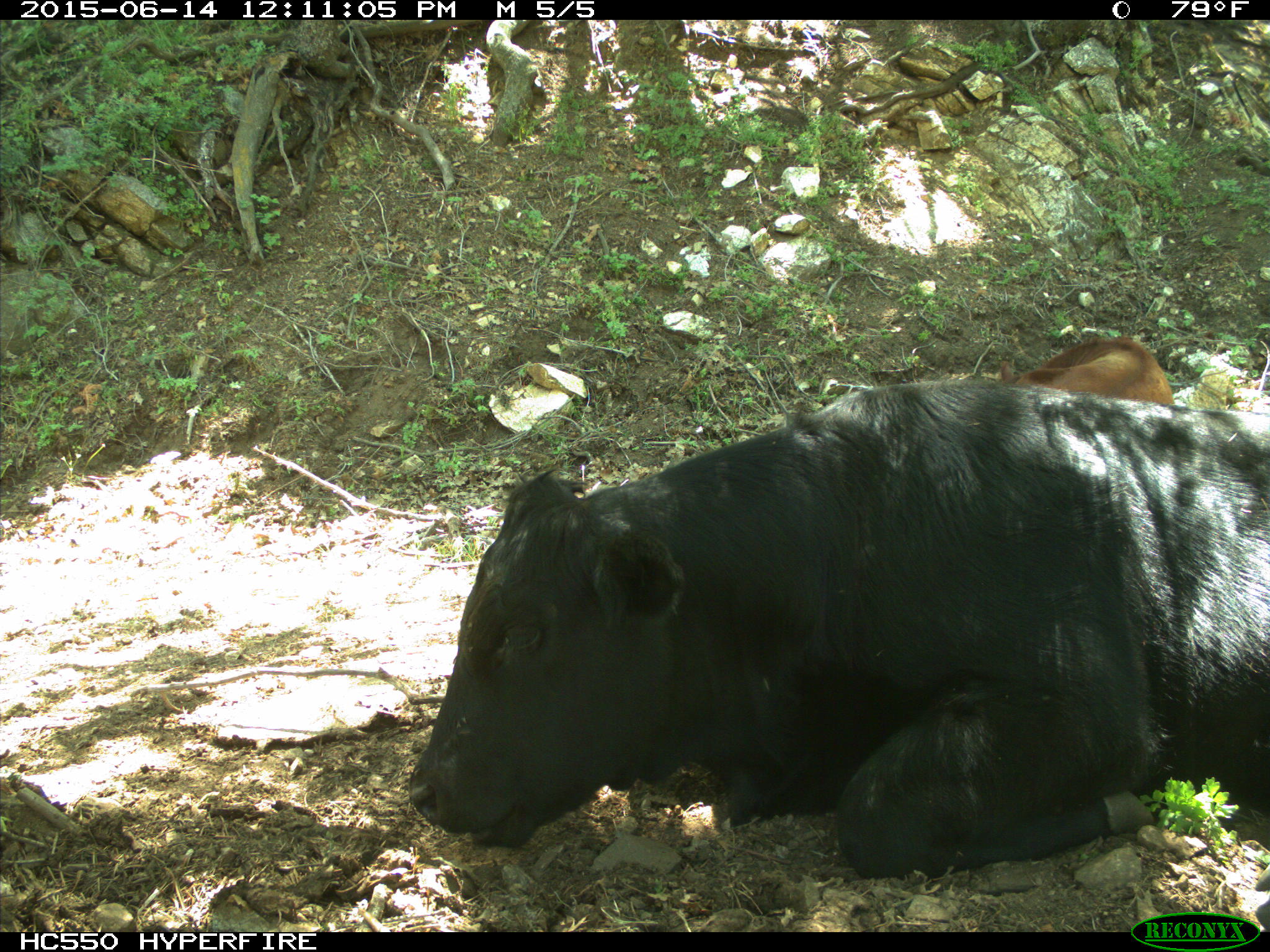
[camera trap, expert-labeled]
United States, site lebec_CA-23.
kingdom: Animalia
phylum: Chordata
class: Mammalia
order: Artiodactyla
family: Bovidae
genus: Bos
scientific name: Bos taurus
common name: domestic cow